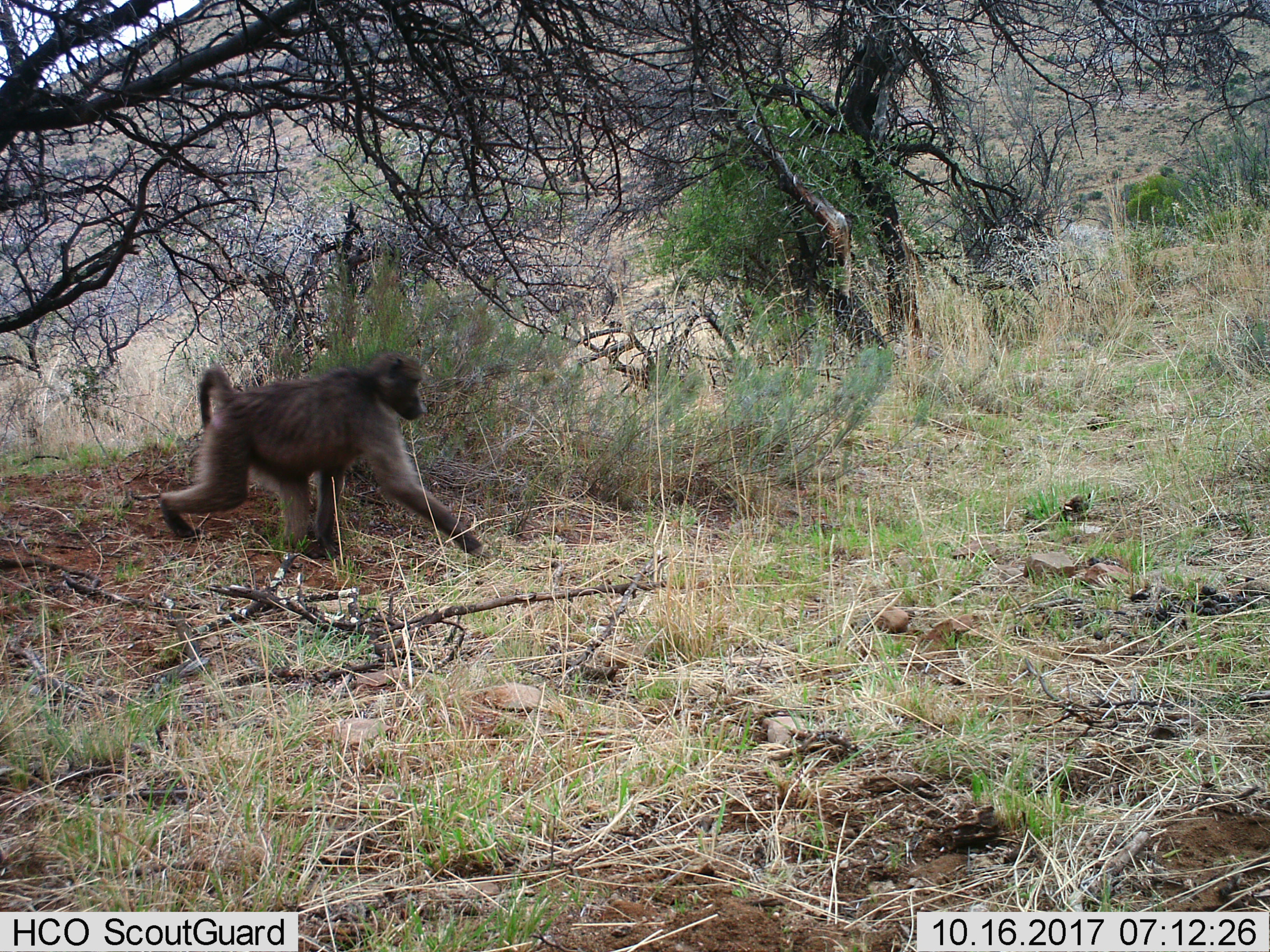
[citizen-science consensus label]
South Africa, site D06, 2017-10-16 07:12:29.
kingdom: Animalia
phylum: Chordata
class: Mammalia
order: Primates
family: Cercopithecidae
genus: Papio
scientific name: Papio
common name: baboon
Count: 1.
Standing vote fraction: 12%.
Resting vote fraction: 0%.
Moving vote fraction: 100%.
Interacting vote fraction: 0%.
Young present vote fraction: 0%.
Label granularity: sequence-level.